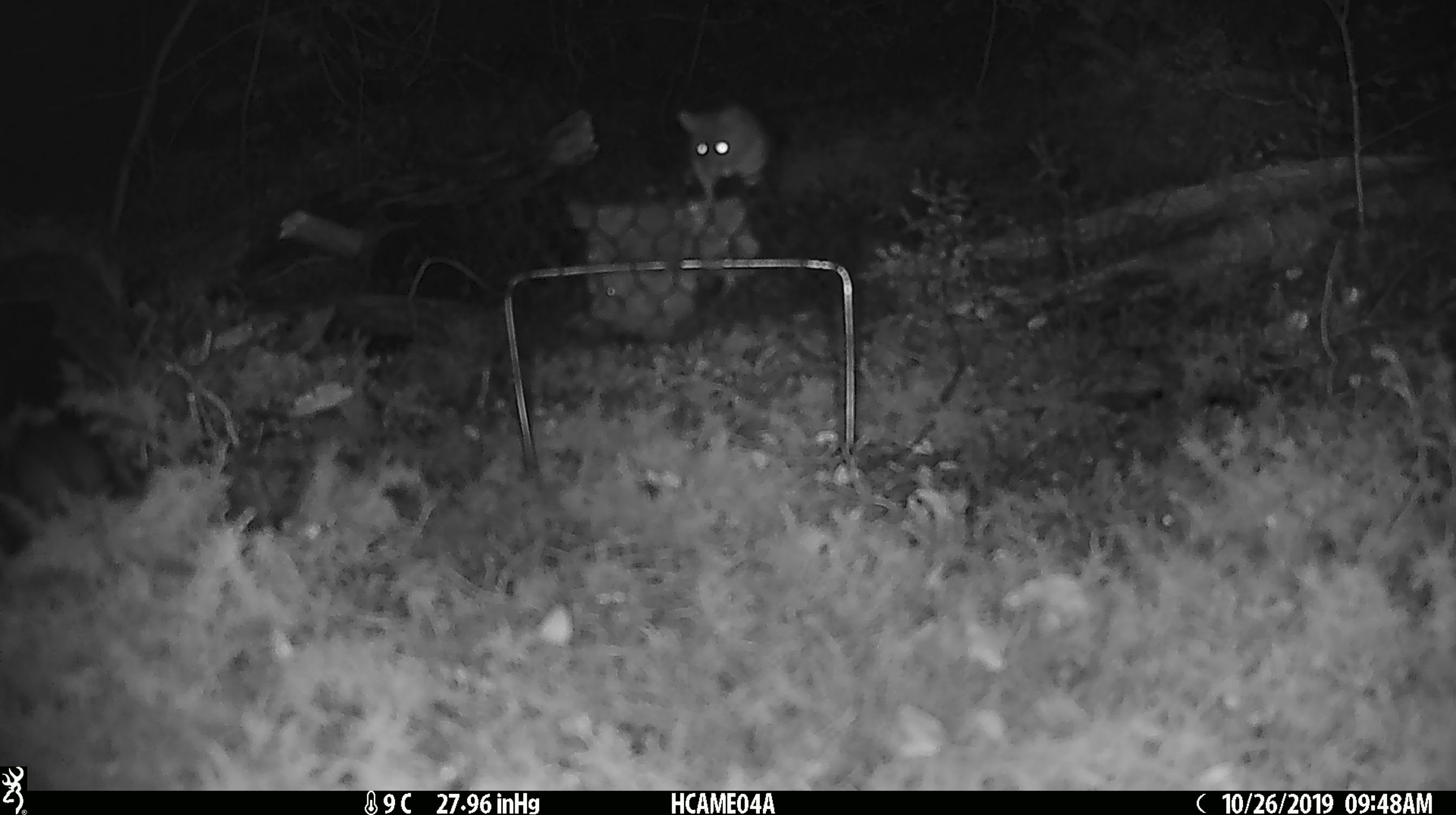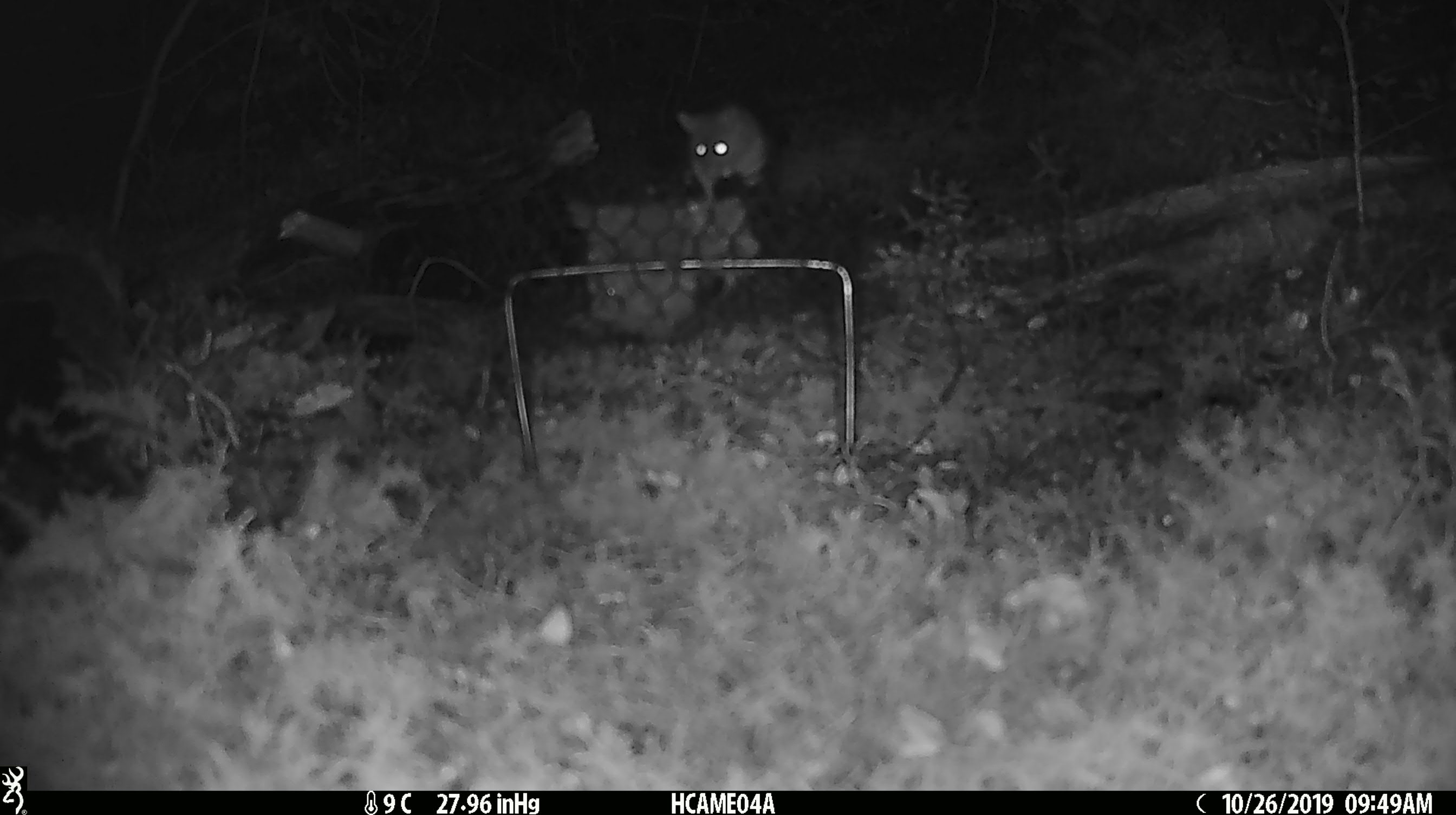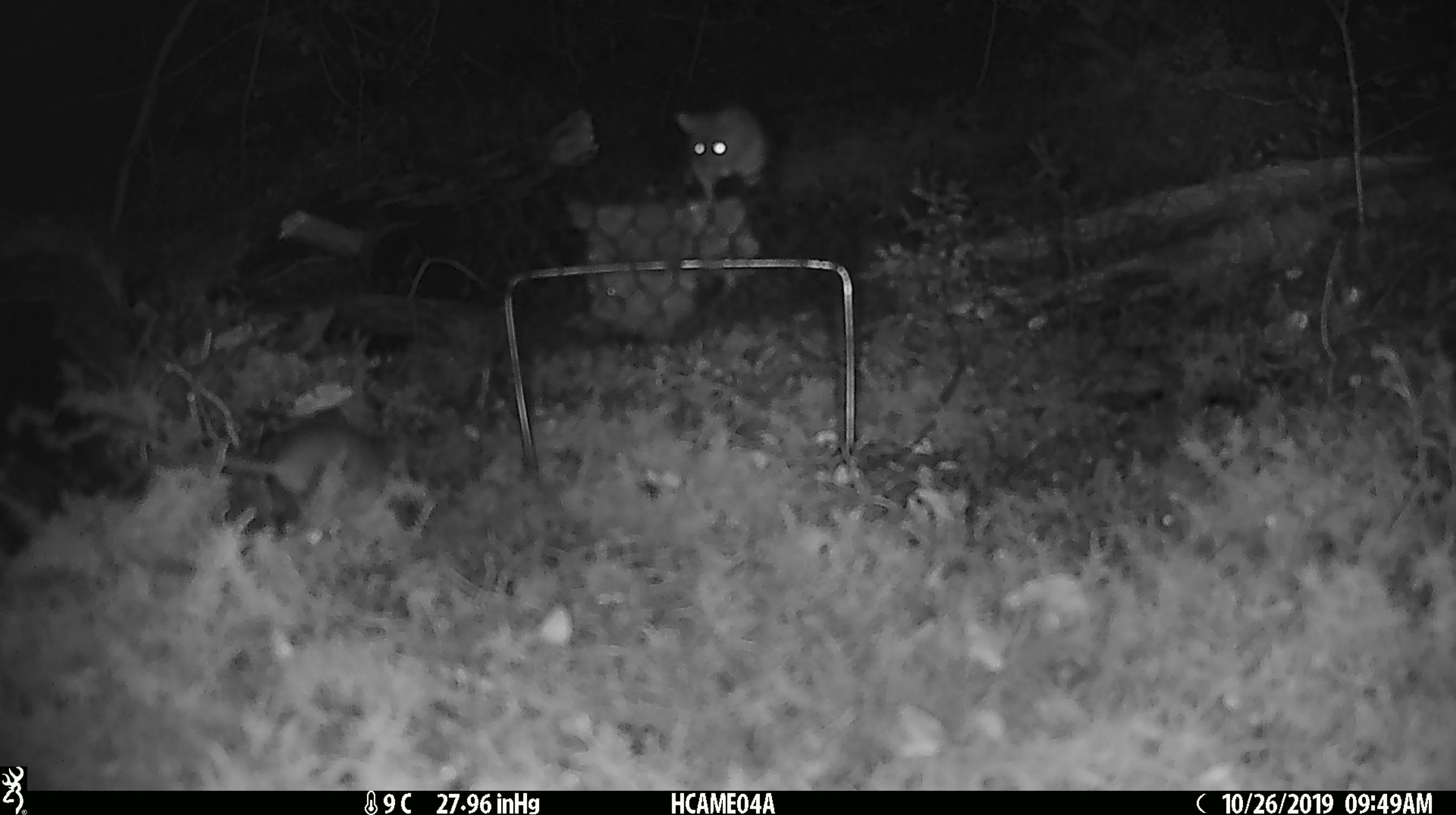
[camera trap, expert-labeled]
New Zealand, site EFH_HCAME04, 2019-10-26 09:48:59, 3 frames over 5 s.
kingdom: Animalia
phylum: Chordata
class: Mammalia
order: Rodentia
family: Muridae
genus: Mus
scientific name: Mus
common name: mouse